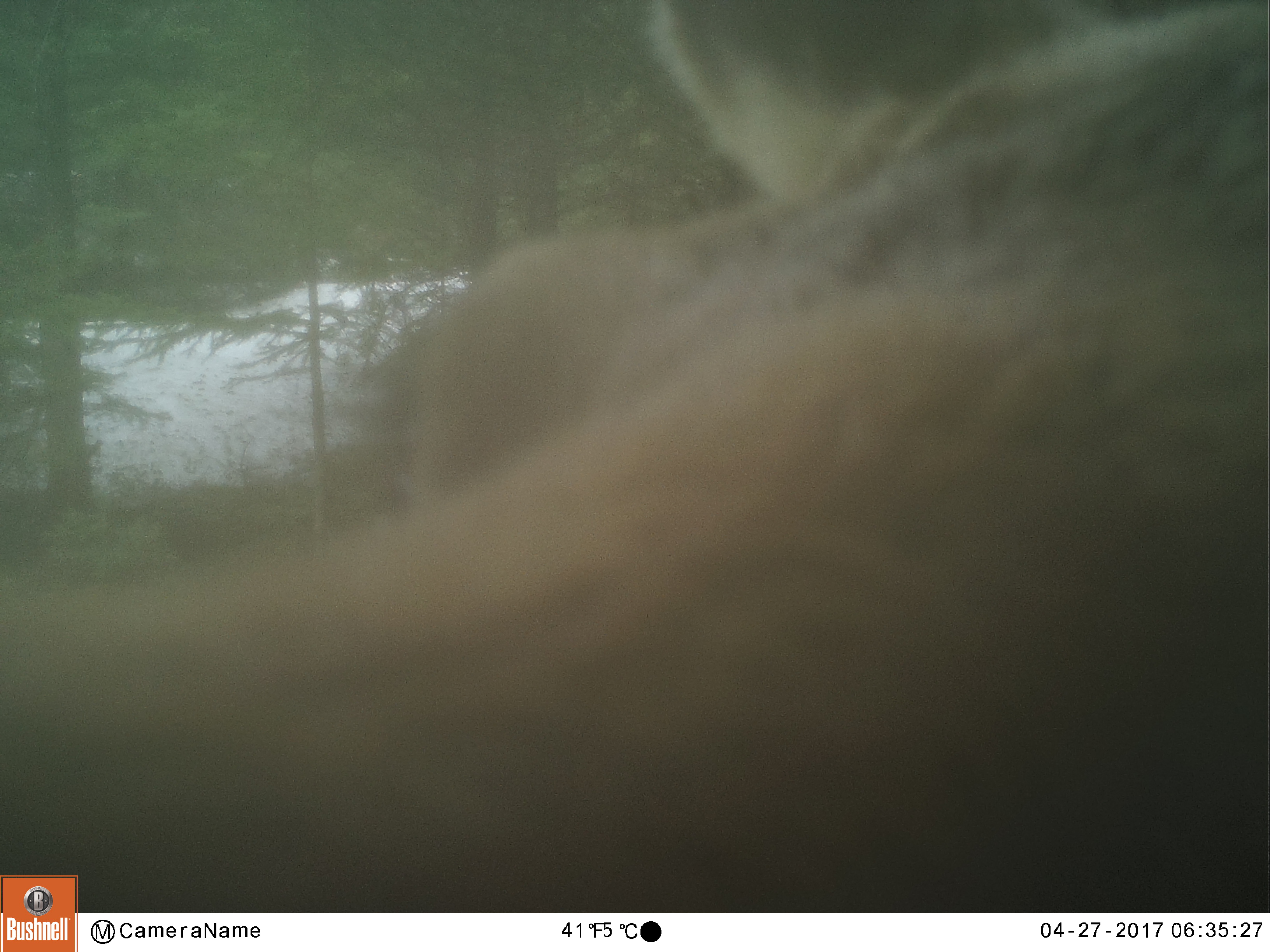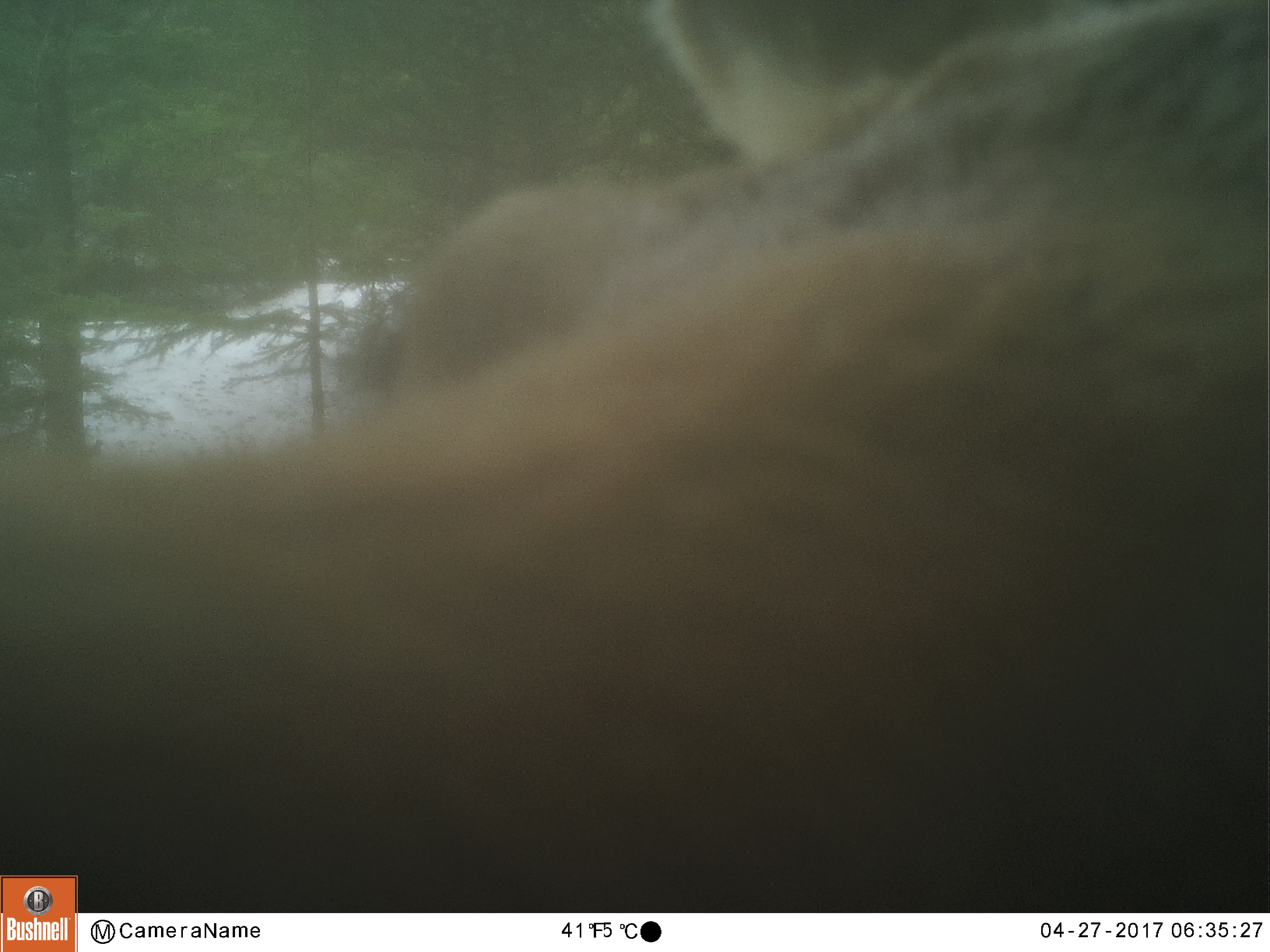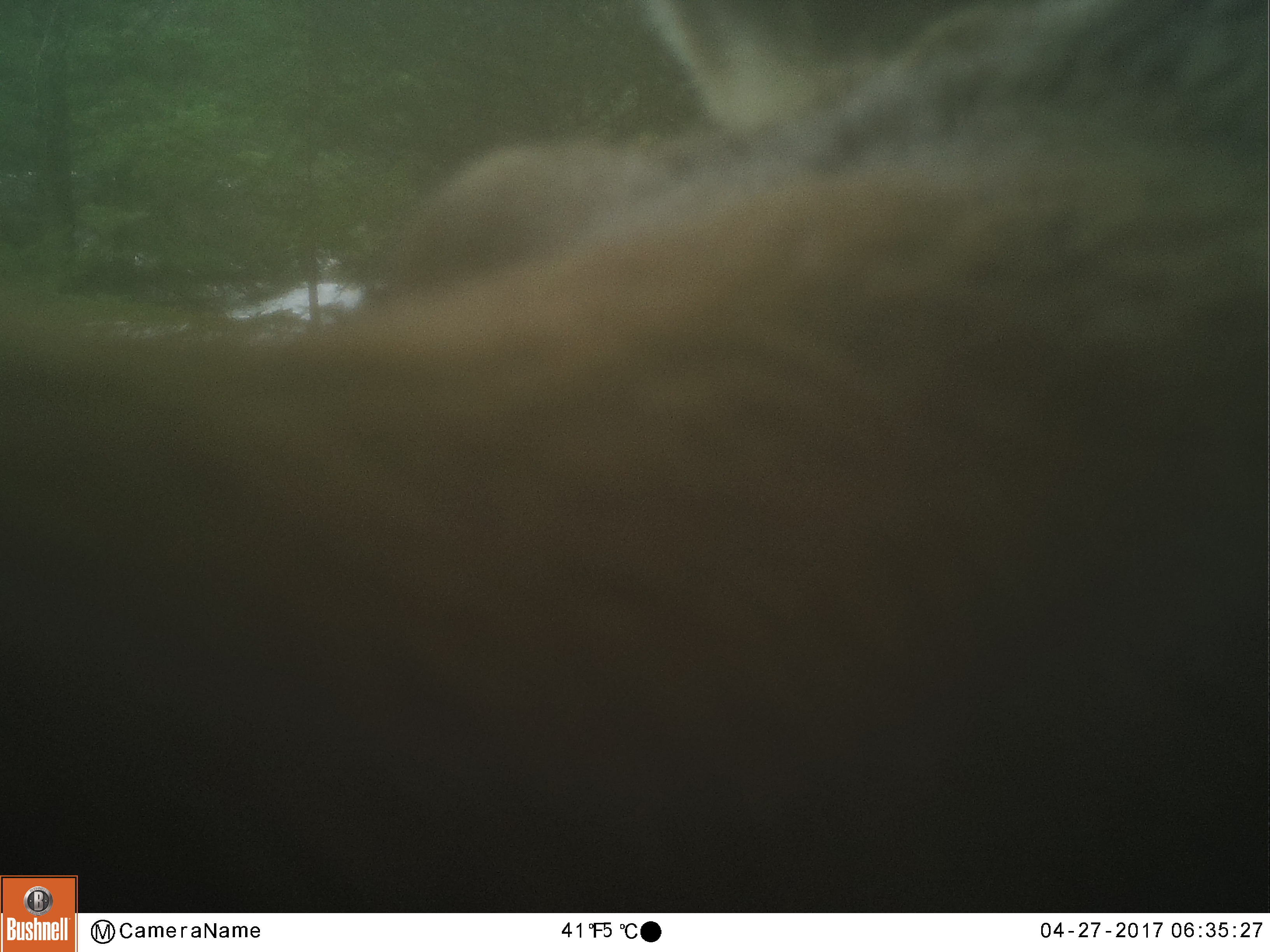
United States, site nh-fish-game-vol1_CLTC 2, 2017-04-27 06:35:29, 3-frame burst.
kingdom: Animalia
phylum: Chordata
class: Mammalia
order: Artiodactyla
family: Cervidae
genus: Alces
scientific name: Alces alces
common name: moose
Moose (Alces alces).